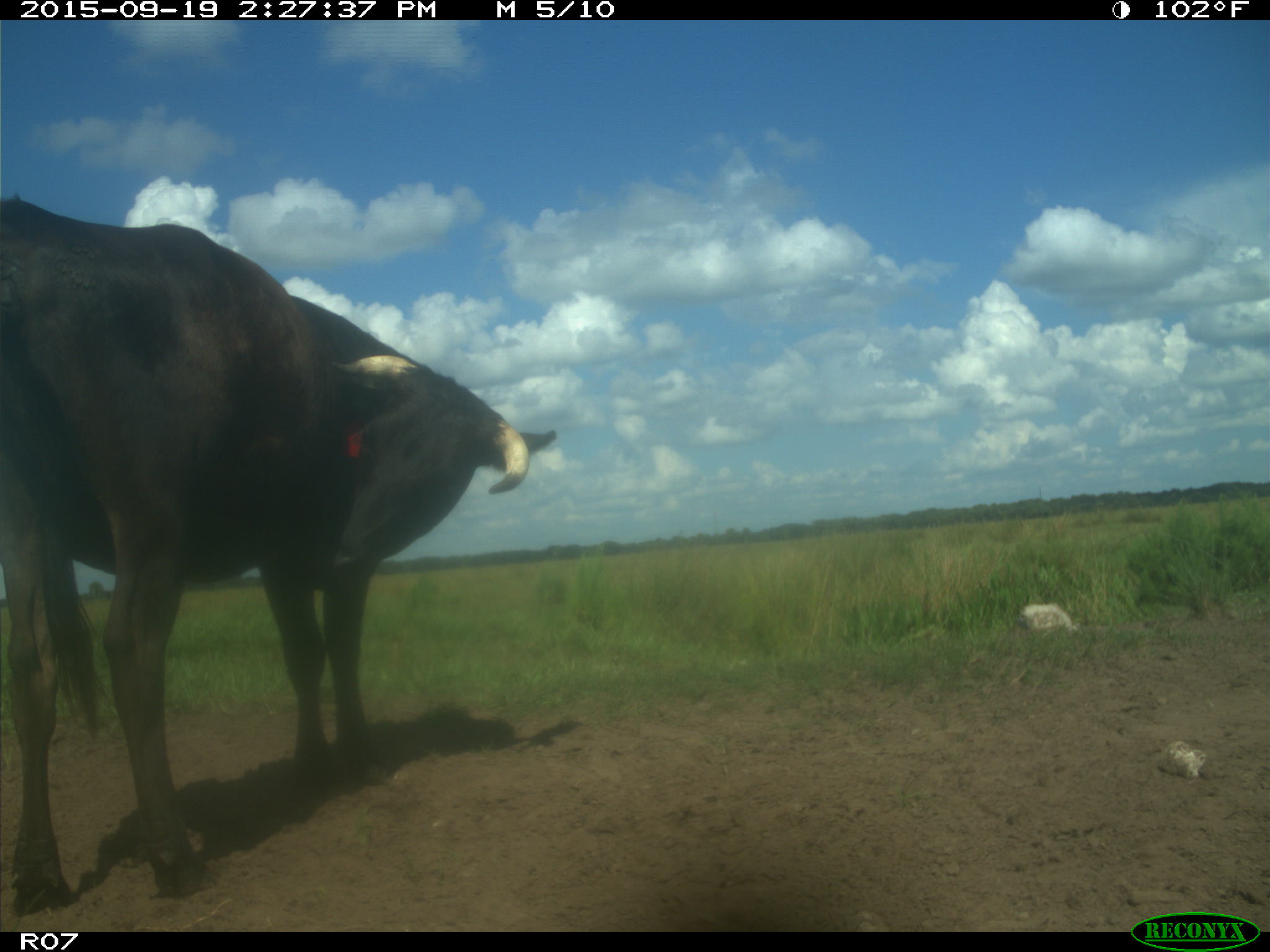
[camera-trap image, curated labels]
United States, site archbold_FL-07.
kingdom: Animalia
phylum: Chordata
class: Mammalia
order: Artiodactyla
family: Bovidae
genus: Bos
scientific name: Bos taurus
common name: domestic cow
Bos taurus (domestic cow).